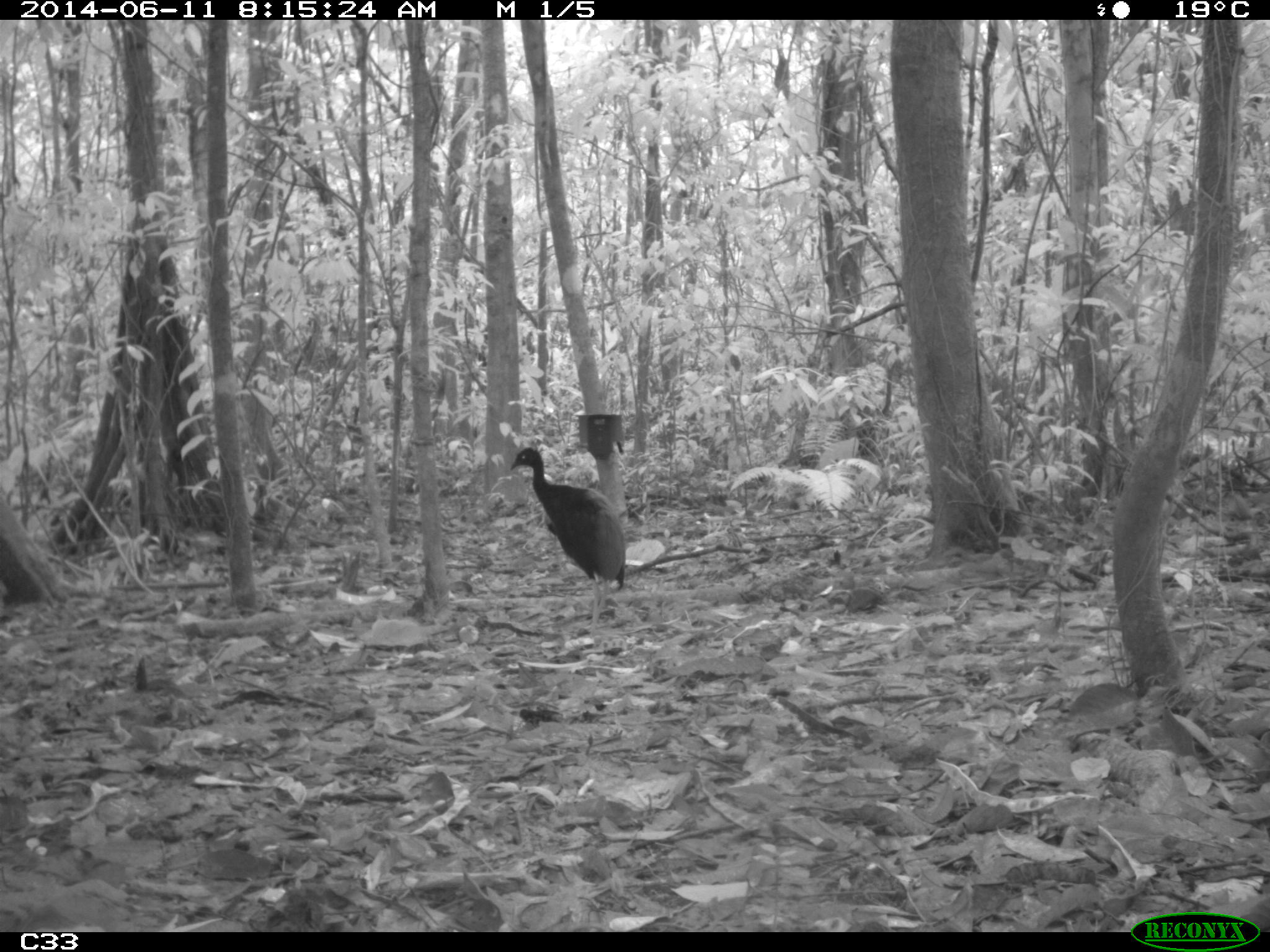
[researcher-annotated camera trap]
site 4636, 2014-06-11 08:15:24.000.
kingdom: Animalia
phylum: Chordata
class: Aves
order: Gruiformes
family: Psophiidae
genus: Psophia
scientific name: Psophia crepitans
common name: gray-winged trumpeter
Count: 3.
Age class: adult.